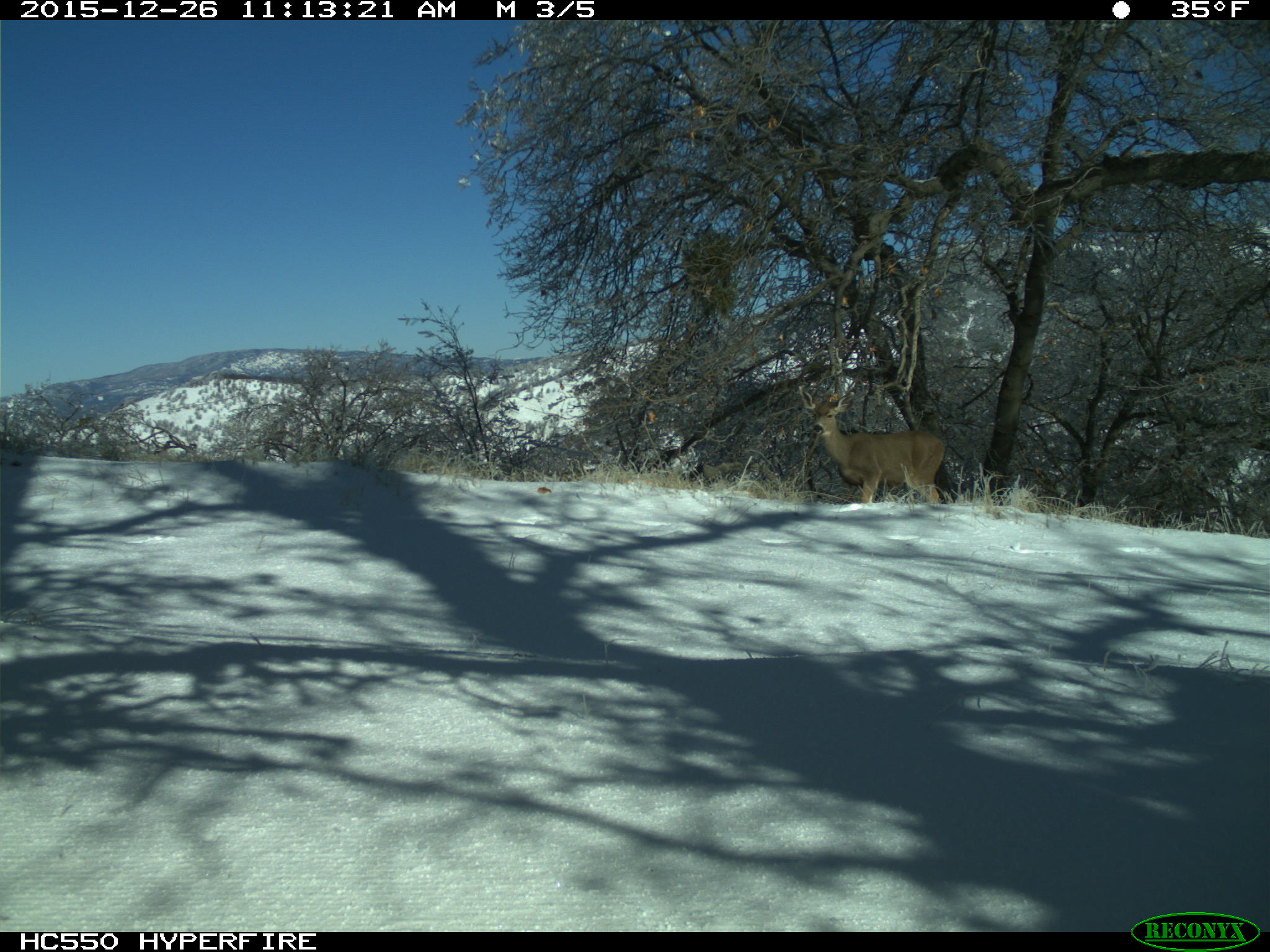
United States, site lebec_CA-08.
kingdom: Animalia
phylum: Chordata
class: Mammalia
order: Artiodactyla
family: Cervidae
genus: Odocoileus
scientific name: Odocoileus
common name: deer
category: unidentified deer